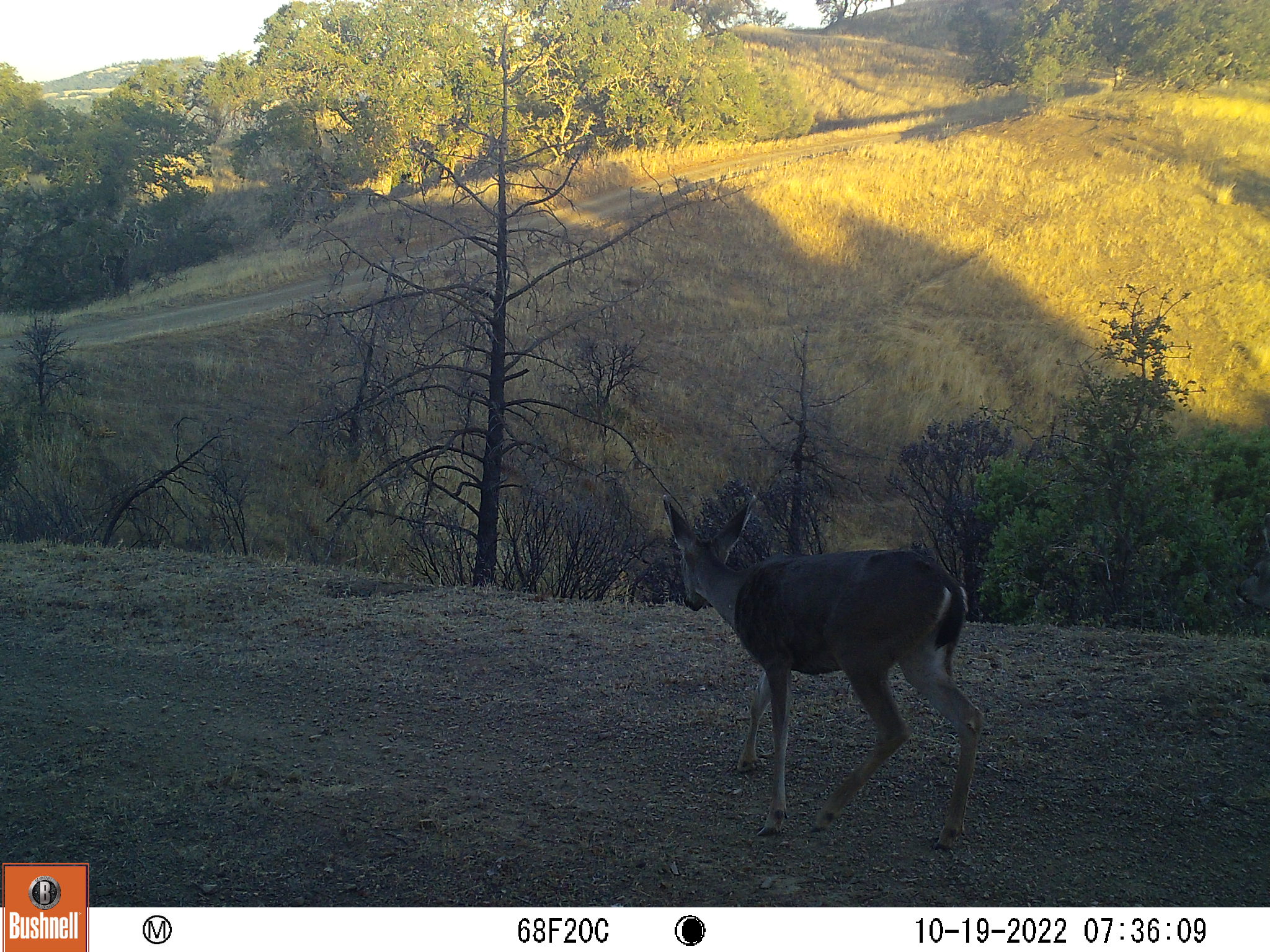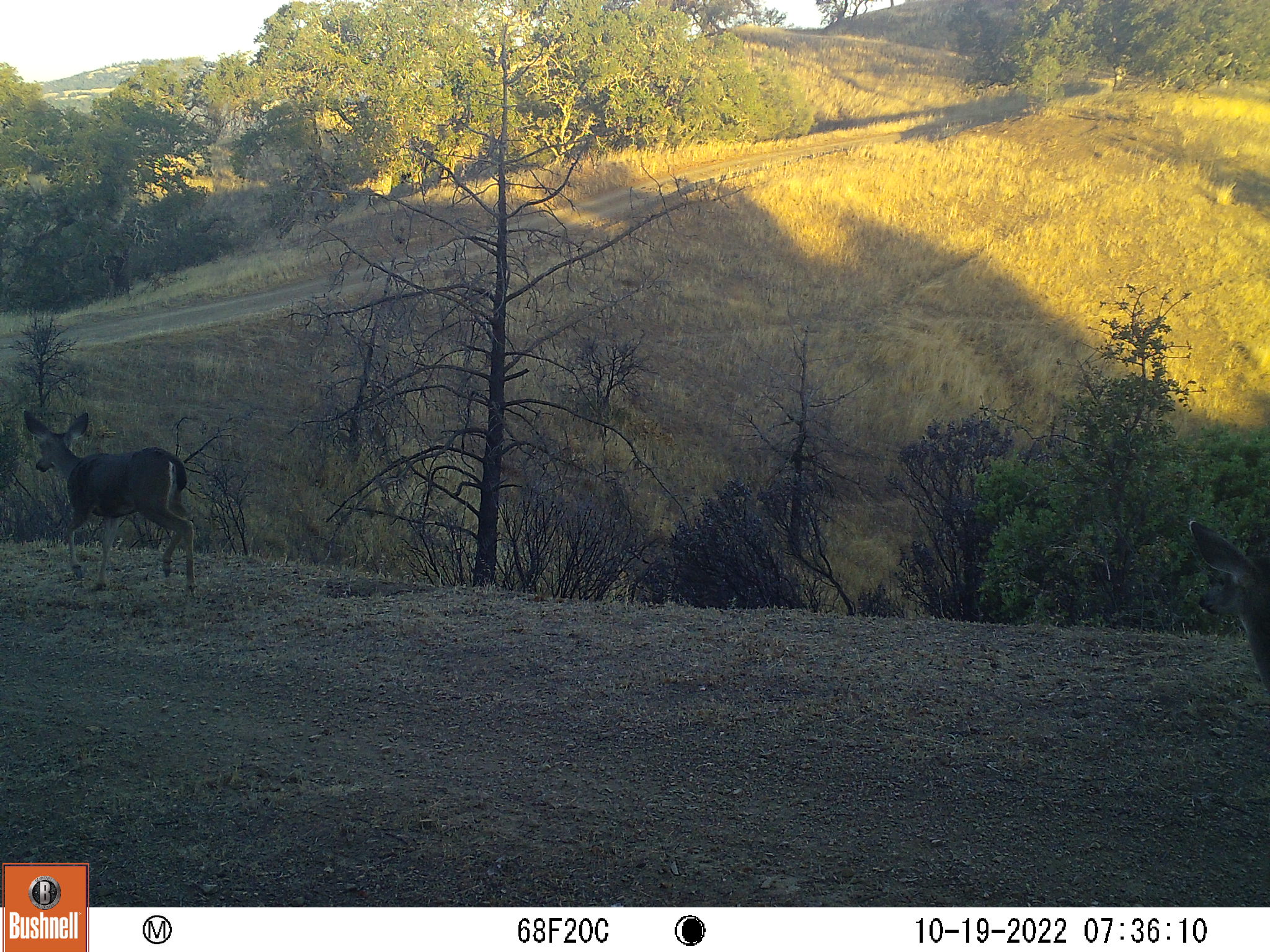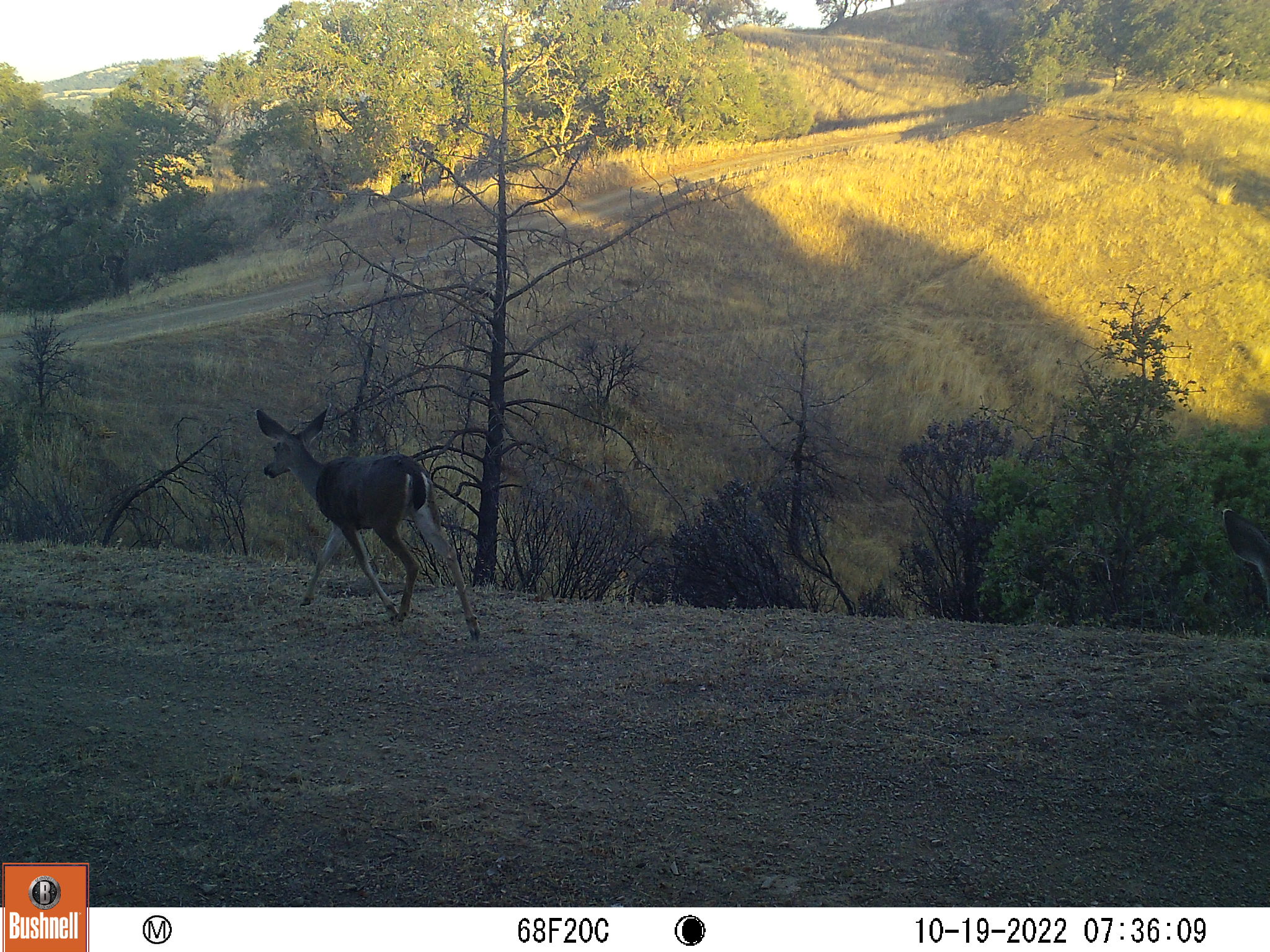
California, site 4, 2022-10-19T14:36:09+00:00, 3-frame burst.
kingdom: Animalia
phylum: Chordata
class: Mammalia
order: Artiodactyla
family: Cervidae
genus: Odocoileus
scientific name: Odocoileus hemionus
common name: mule deer